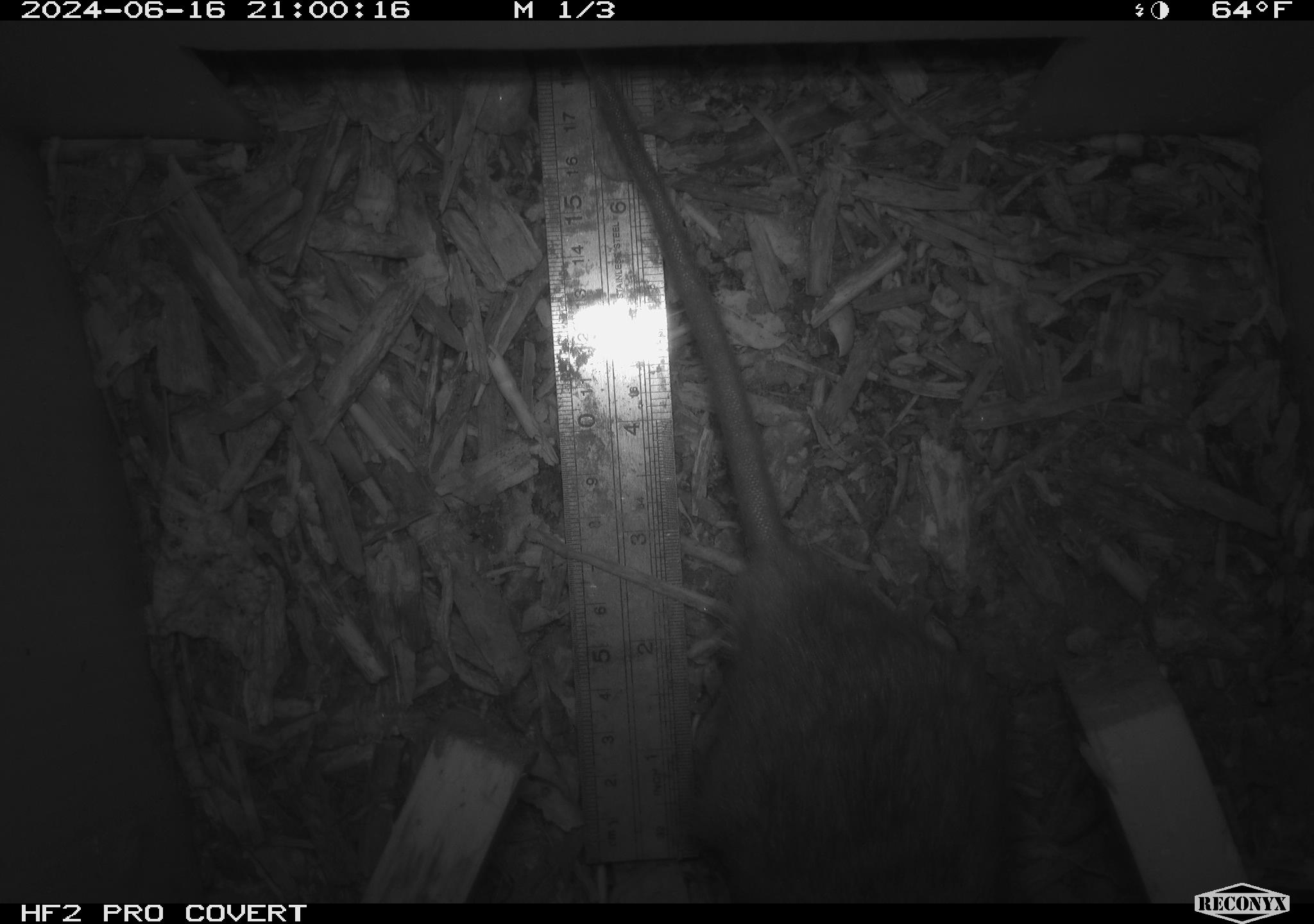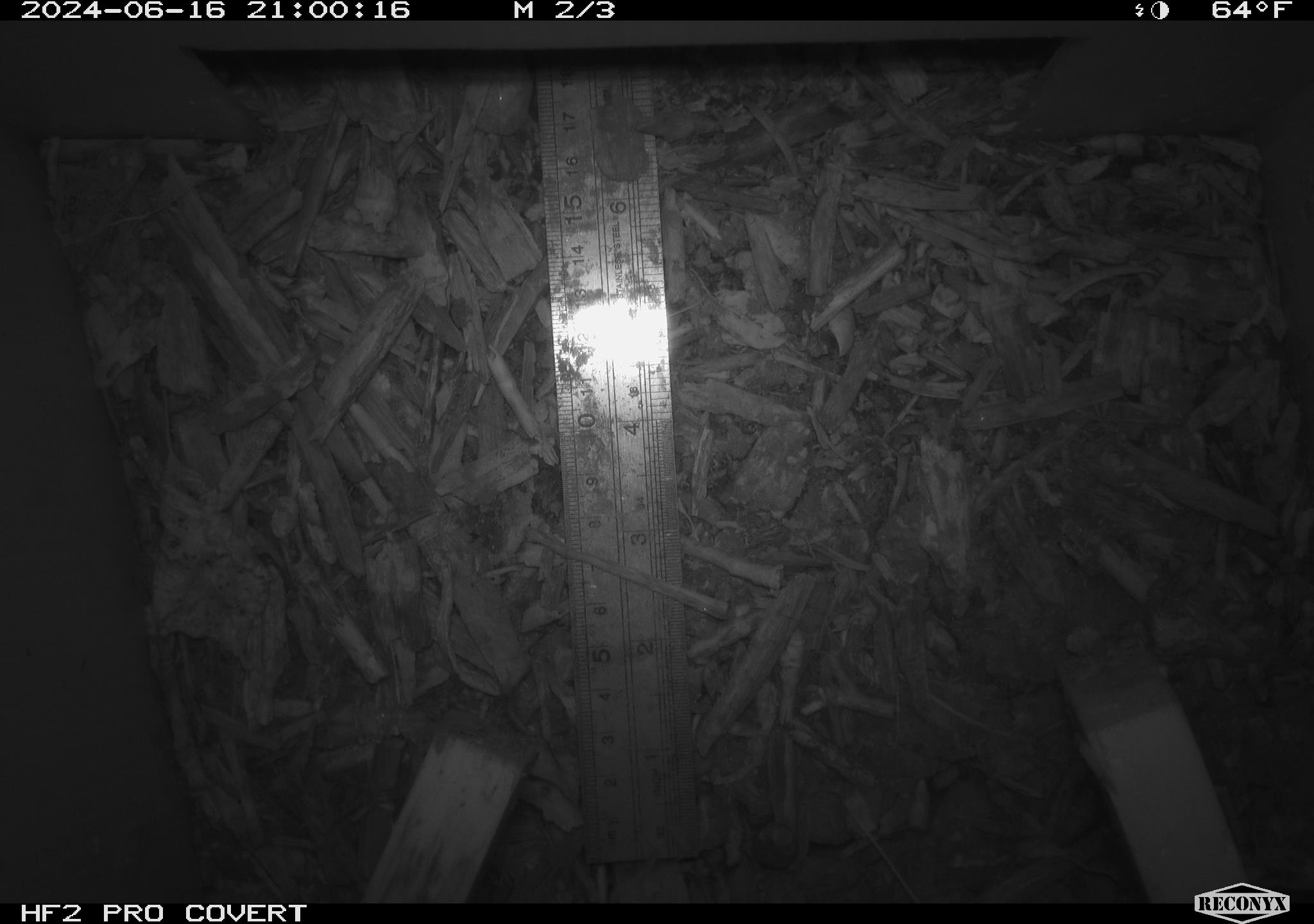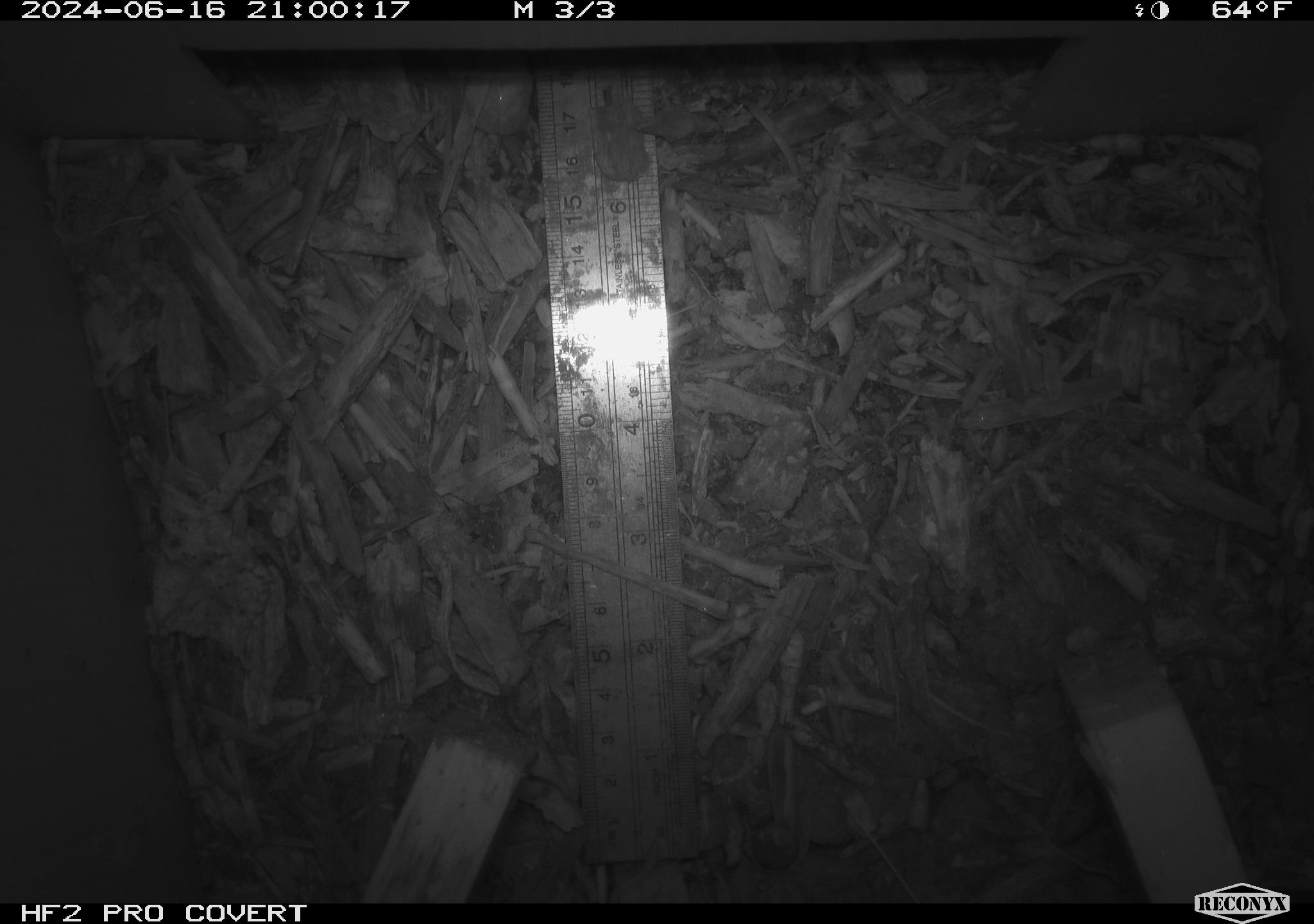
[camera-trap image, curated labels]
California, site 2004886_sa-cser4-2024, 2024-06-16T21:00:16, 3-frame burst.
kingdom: Animalia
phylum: Chordata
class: Mammalia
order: Rodentia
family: Muridae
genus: Rattus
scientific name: Rattus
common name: rat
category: rattus species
Rattus species (rat) (Rattus).